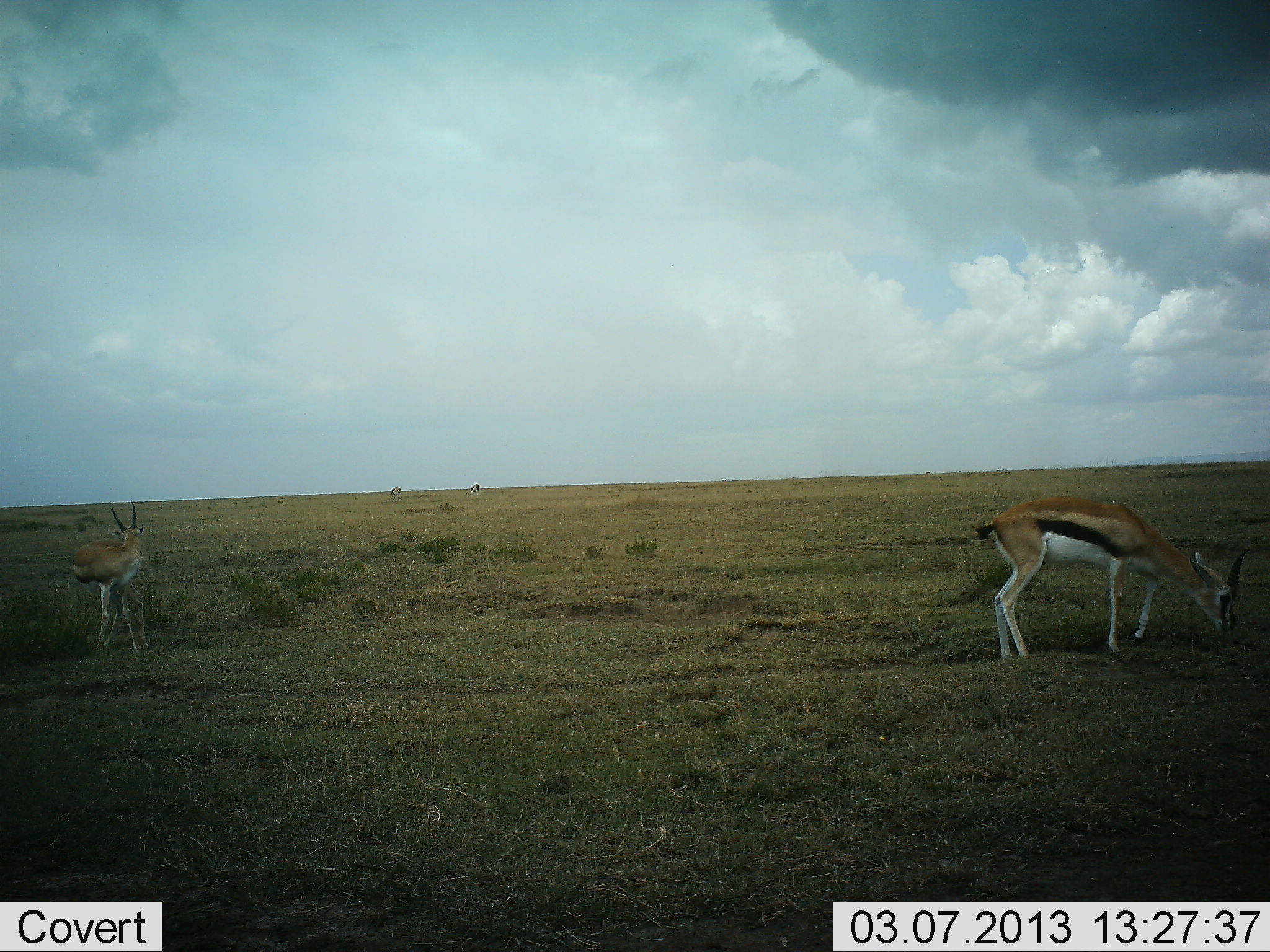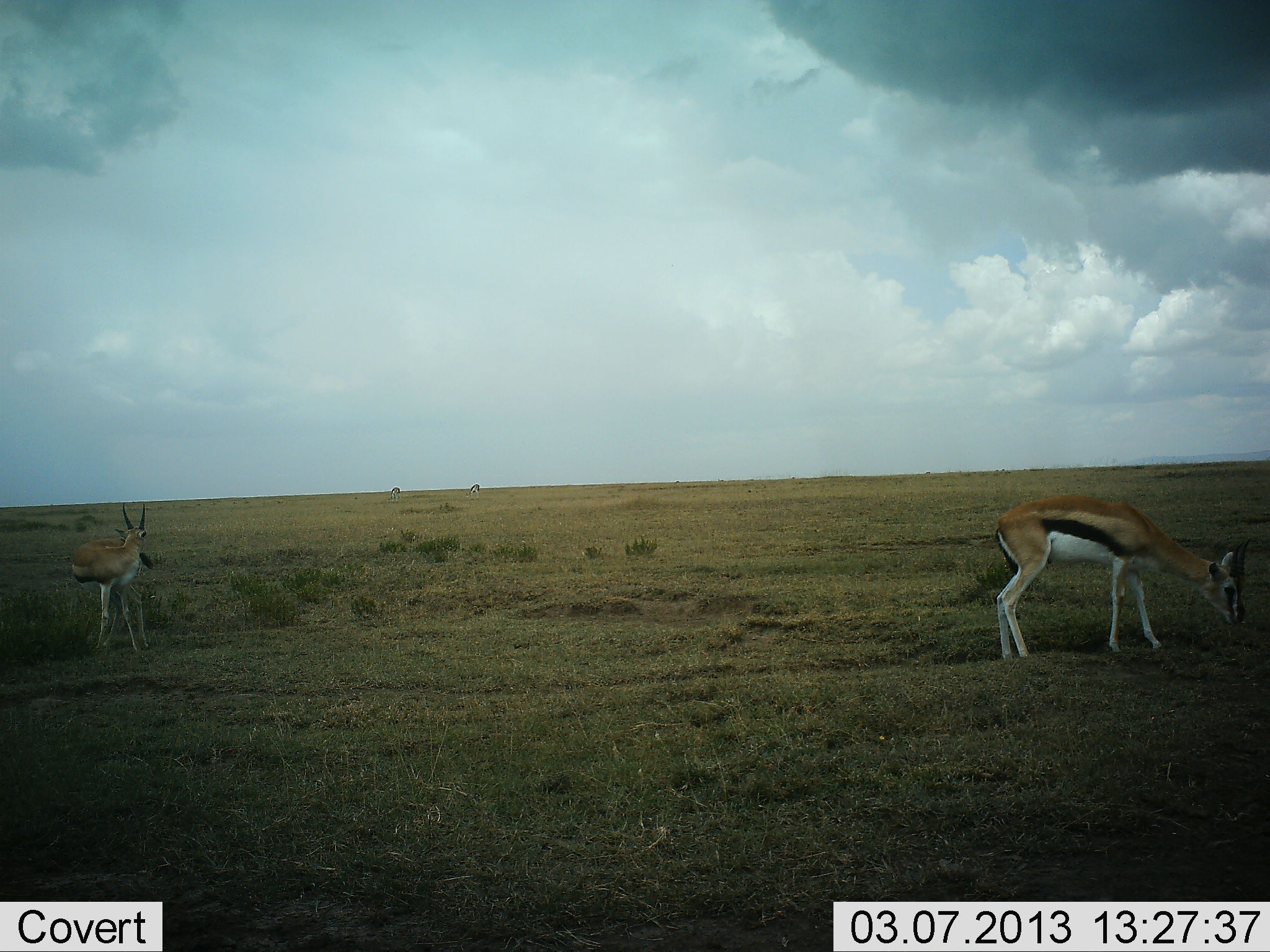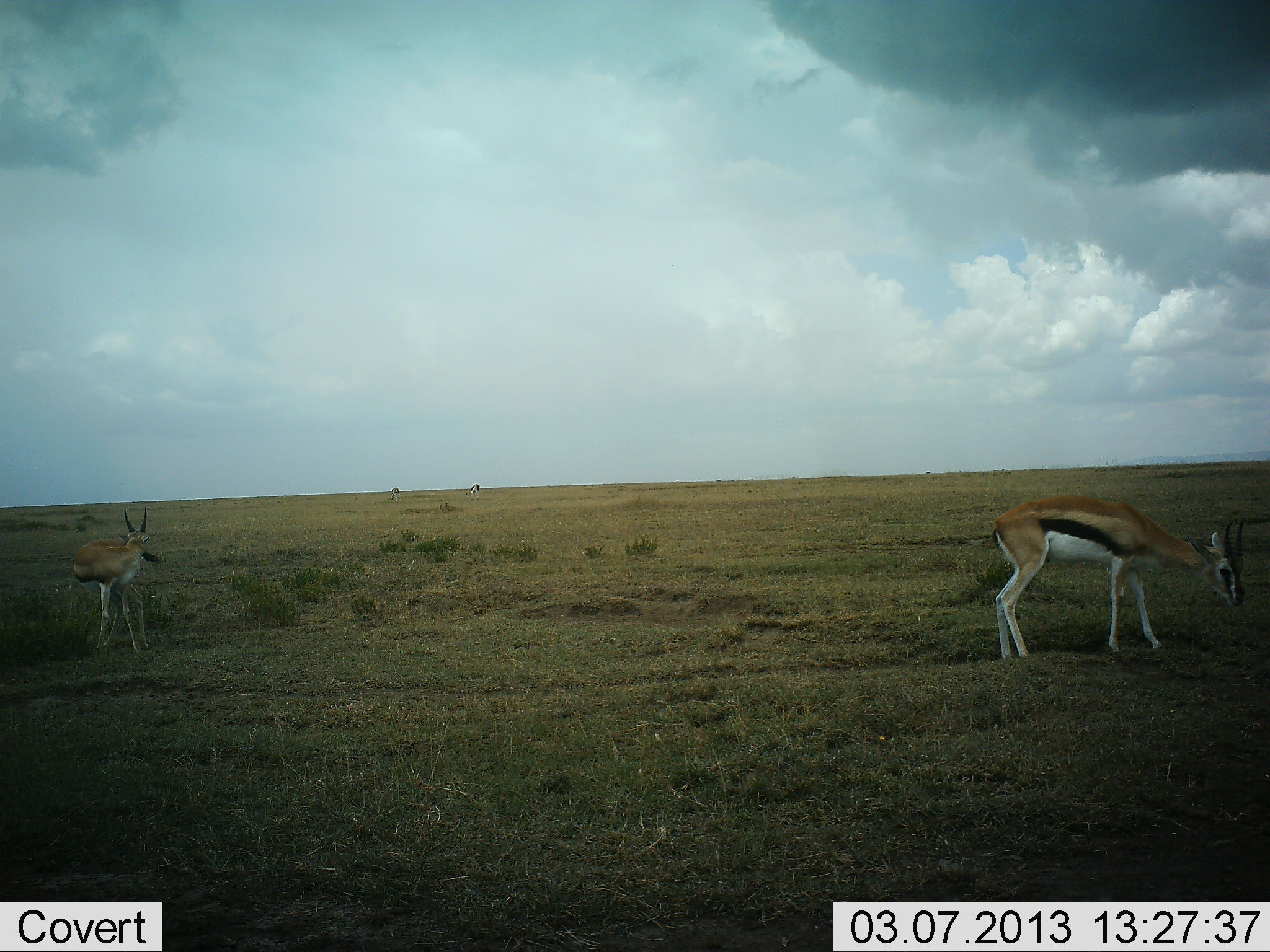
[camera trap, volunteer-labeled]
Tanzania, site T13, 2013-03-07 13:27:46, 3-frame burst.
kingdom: Animalia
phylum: Chordata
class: Mammalia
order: Artiodactyla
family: Bovidae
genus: Eudorcas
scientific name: Eudorcas thomsonii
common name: thomson's gazelle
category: gazellethomsons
Gazellethomsons (thomson's gazelle) (Eudorcas thomsonii), count 2. Behavior (volunteer vote fractions): standing 86%, resting 0%, moving 3%, interacting 3%. Young present (vote fraction): 0%. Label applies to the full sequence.